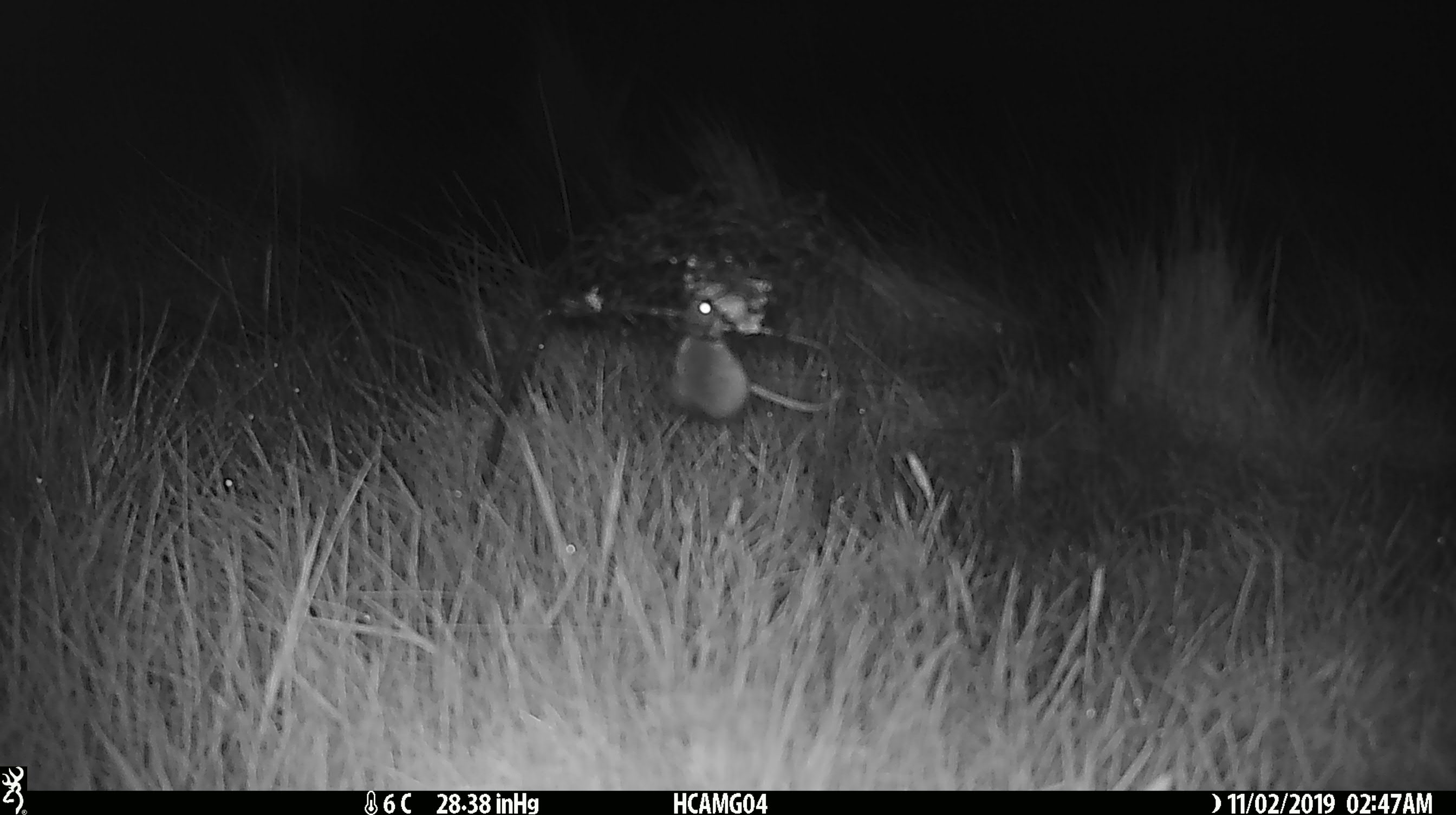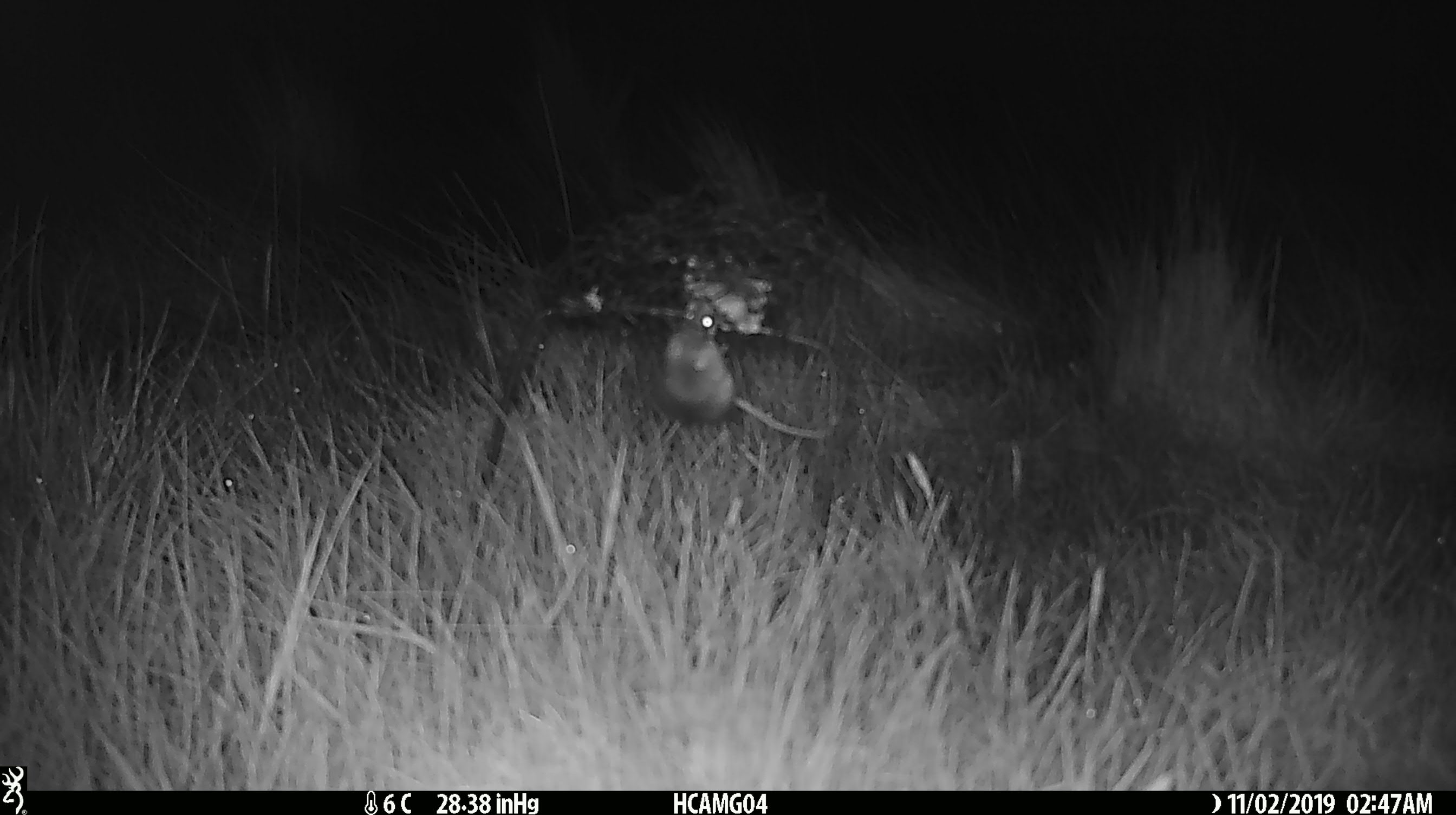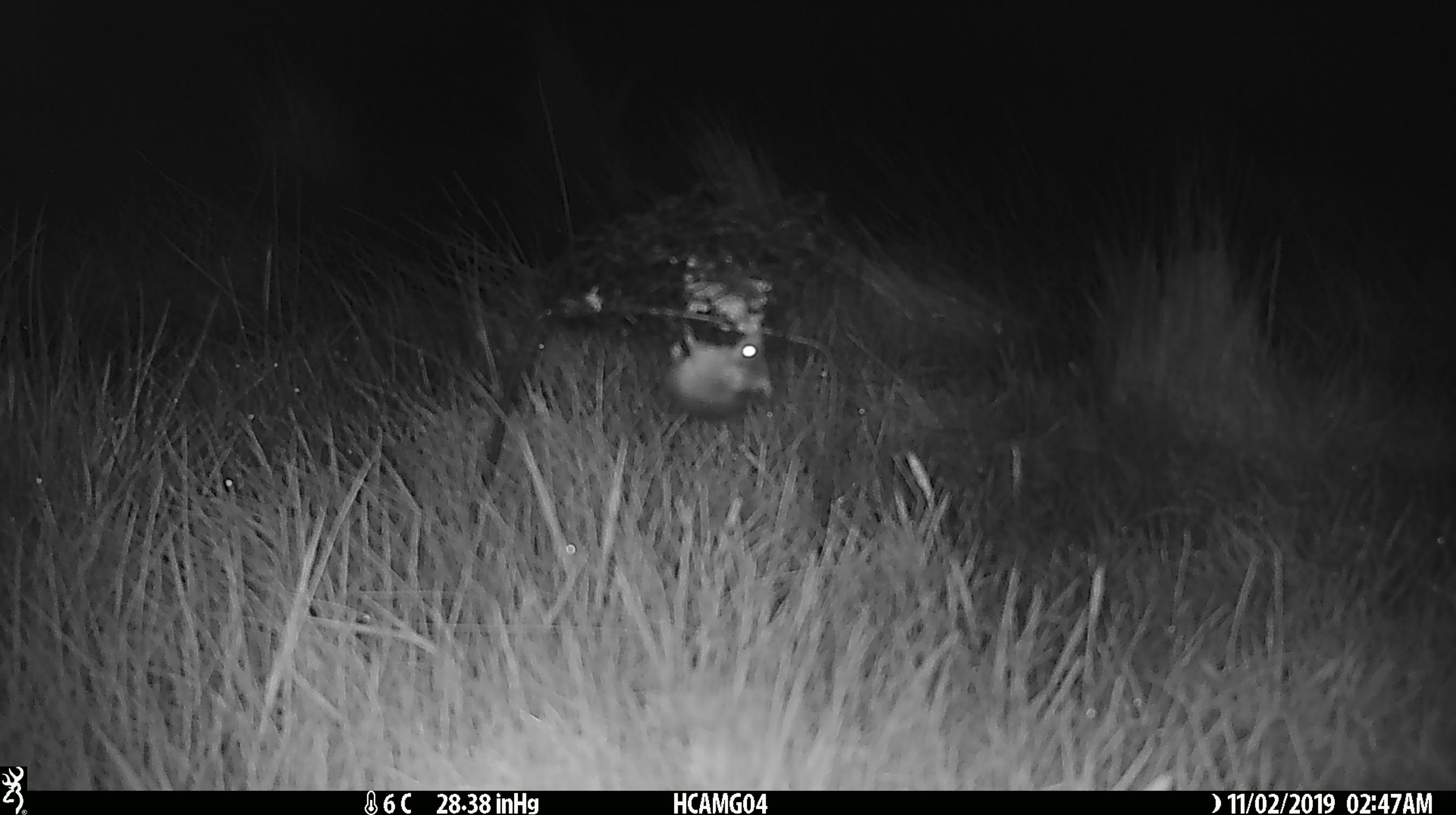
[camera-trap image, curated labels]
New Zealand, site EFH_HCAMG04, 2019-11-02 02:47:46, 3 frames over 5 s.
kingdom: Animalia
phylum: Chordata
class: Mammalia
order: Rodentia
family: Muridae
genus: Mus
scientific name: Mus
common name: mouse